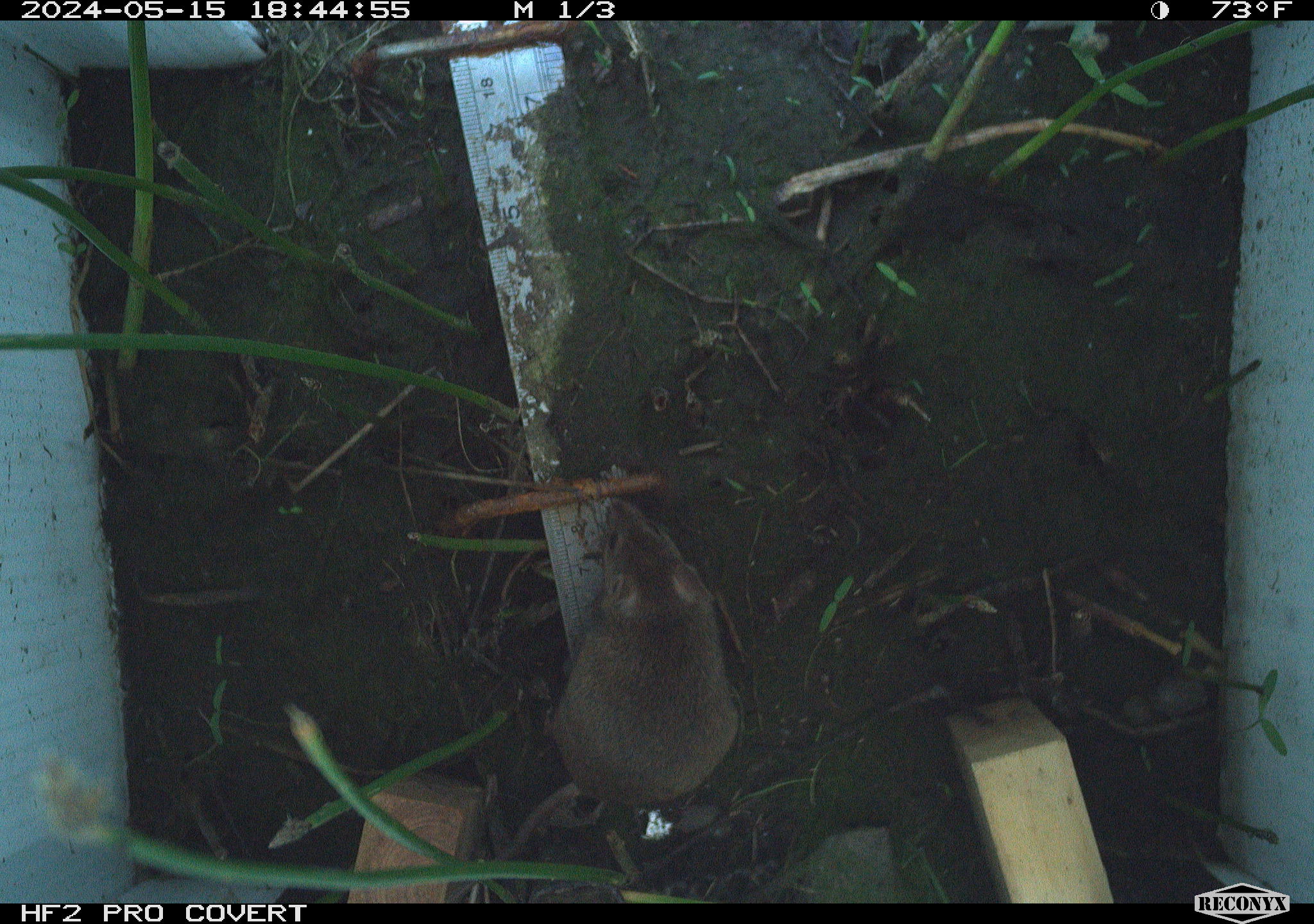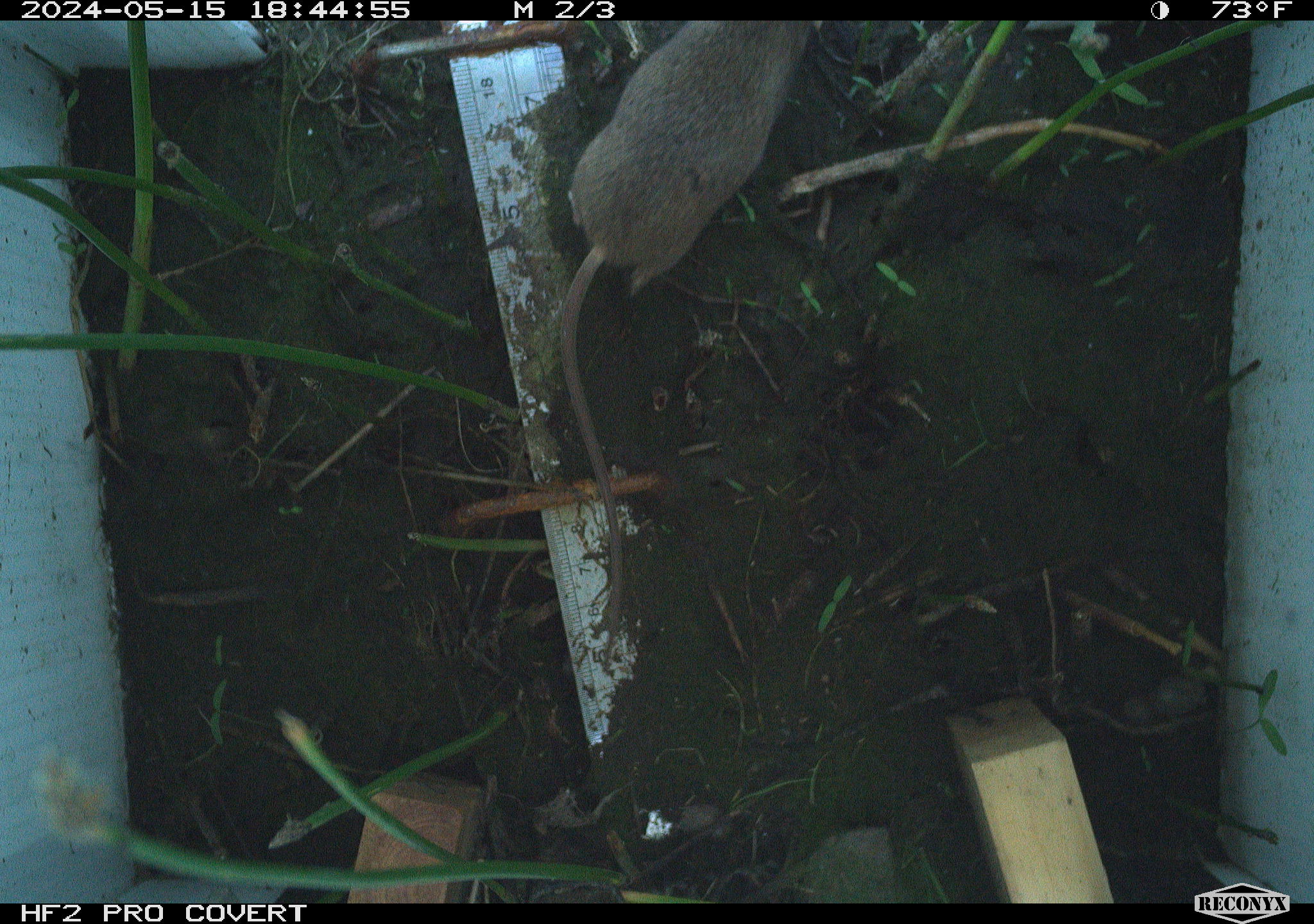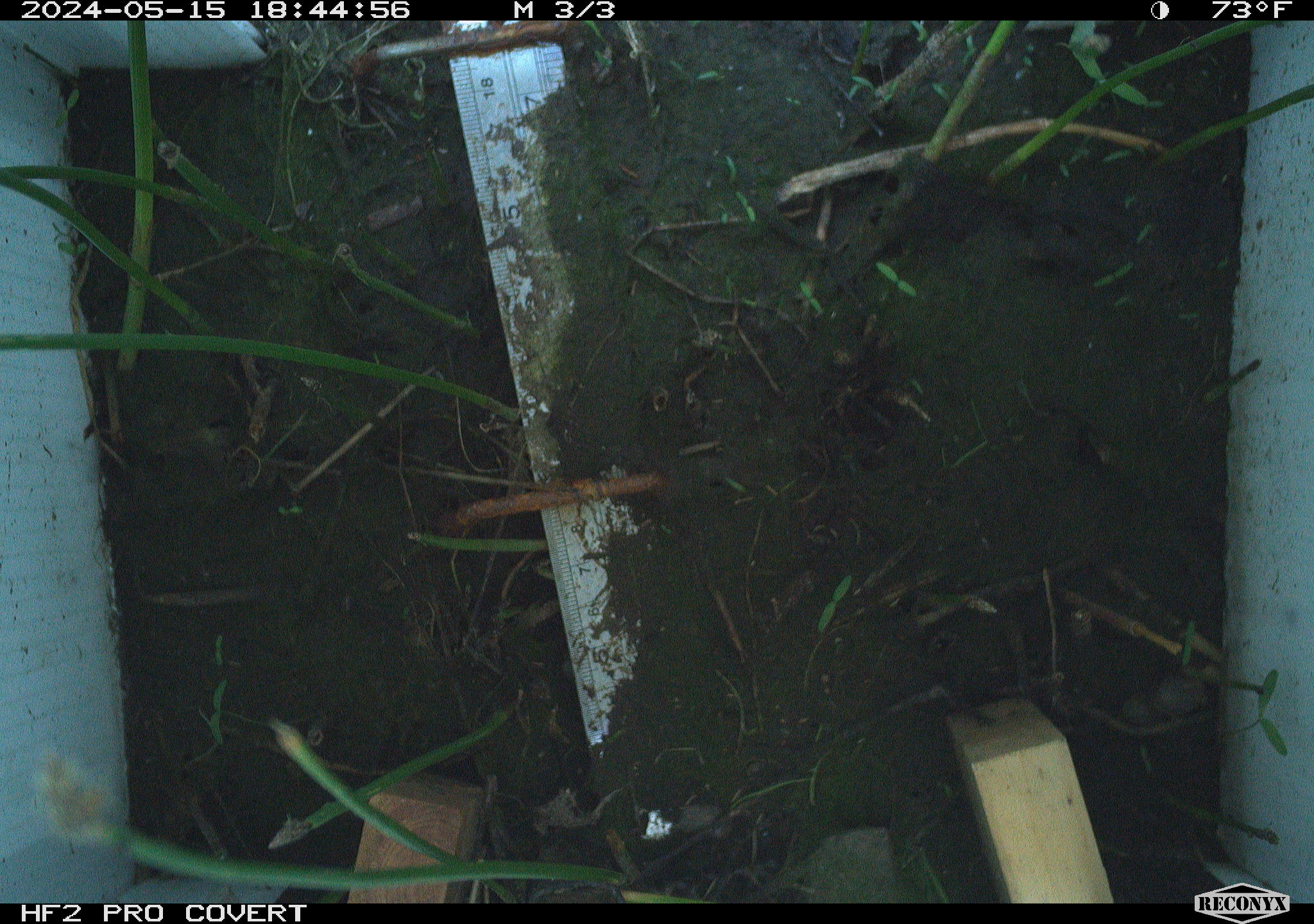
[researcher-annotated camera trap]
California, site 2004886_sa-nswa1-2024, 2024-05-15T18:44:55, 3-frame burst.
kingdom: Animalia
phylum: Chordata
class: Mammalia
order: Rodentia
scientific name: Rodentia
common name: mouse species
Mouse species (Rodentia).